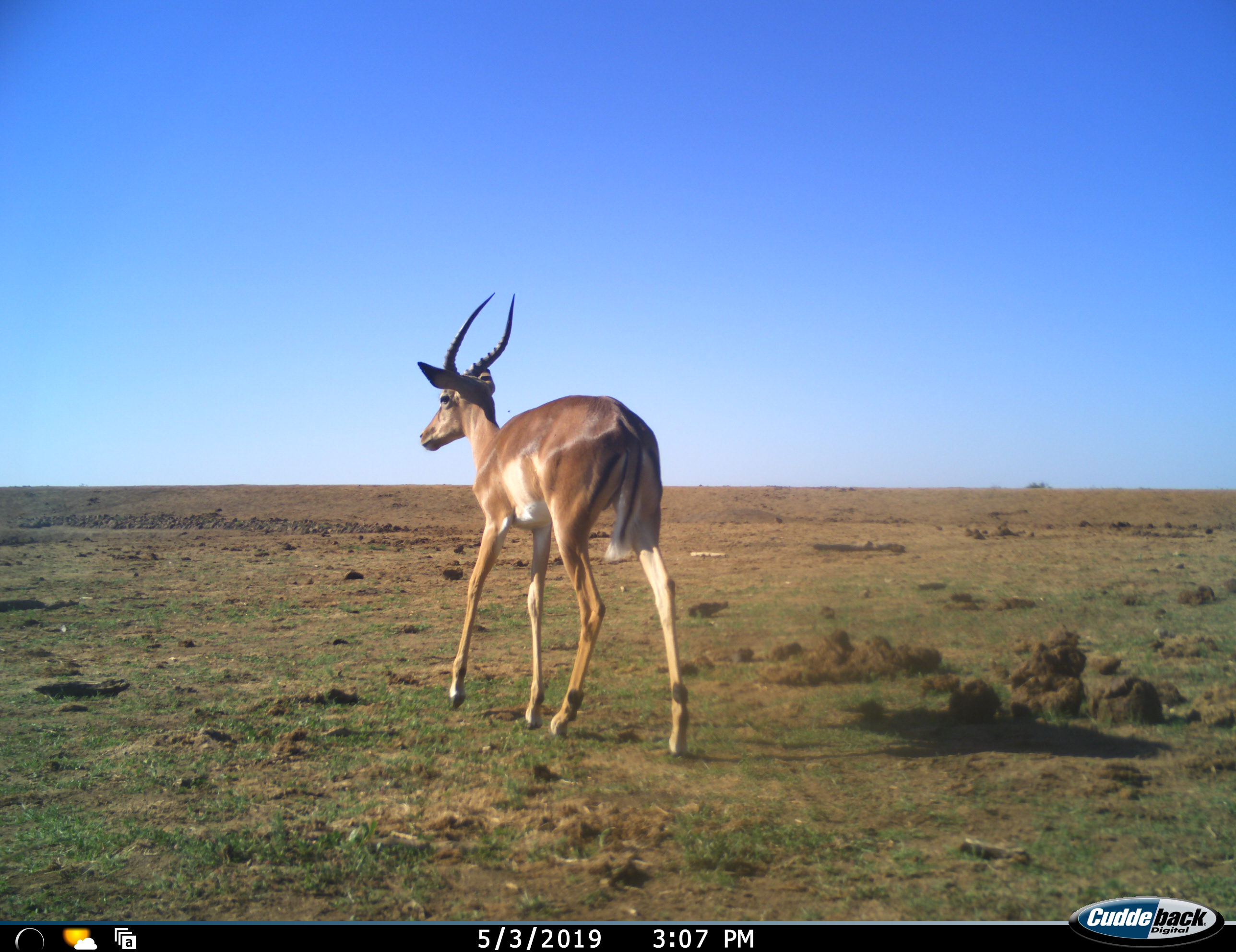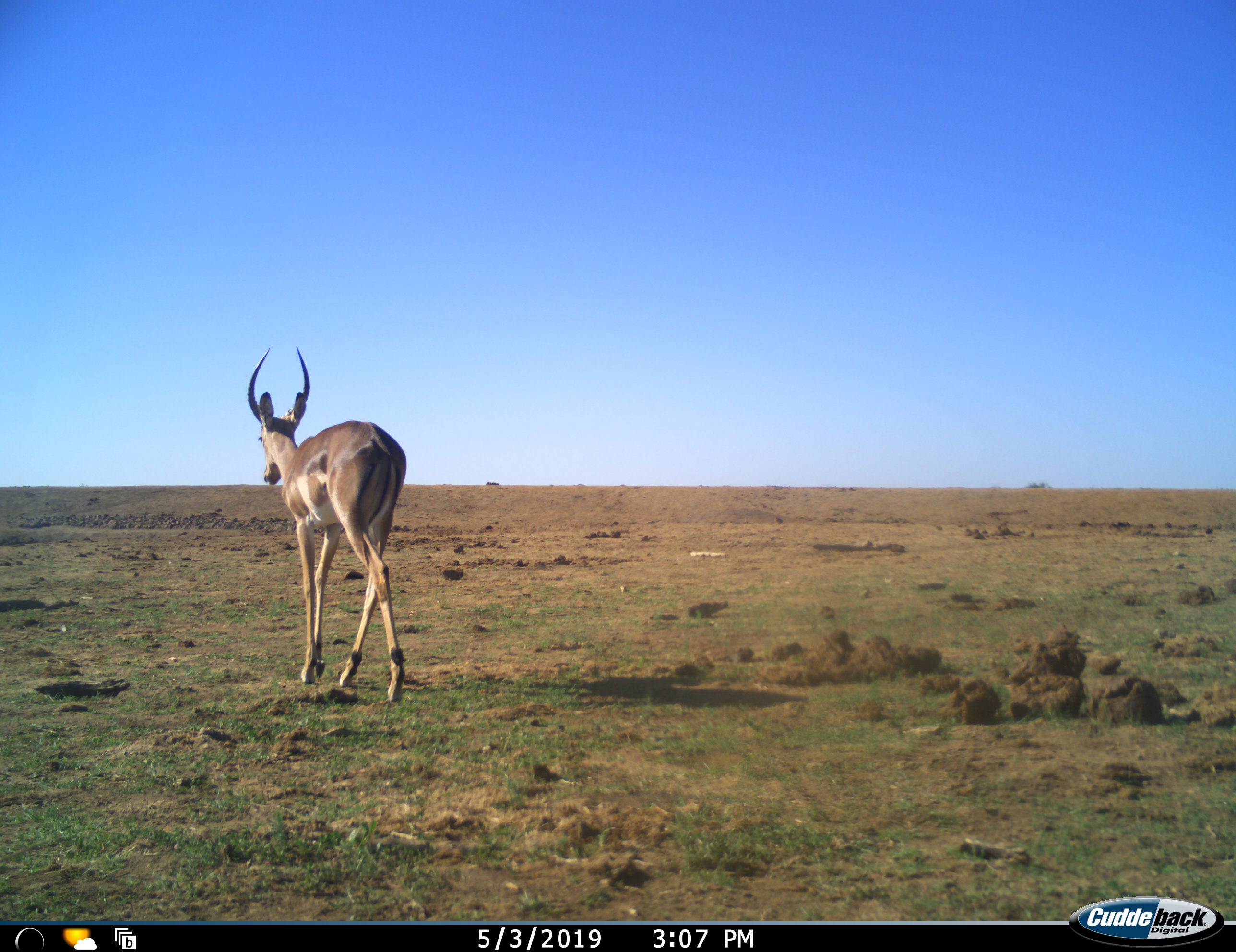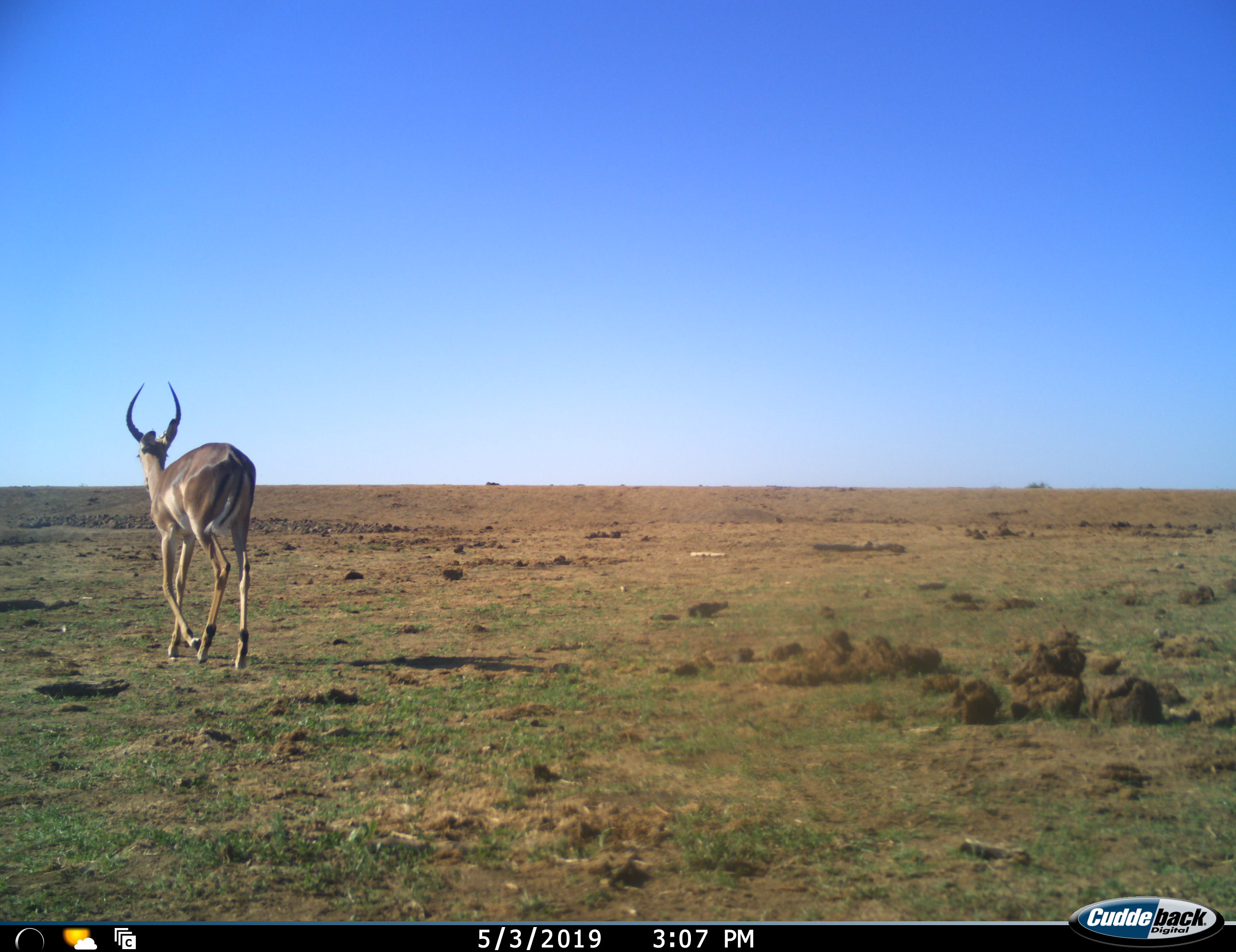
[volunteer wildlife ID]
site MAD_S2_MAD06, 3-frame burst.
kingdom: Animalia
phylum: Chordata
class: Mammalia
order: Artiodactyla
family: Bovidae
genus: Aepyceros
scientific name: Aepyceros melampus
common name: impala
Impala (Aepyceros melampus), count 1. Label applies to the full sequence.